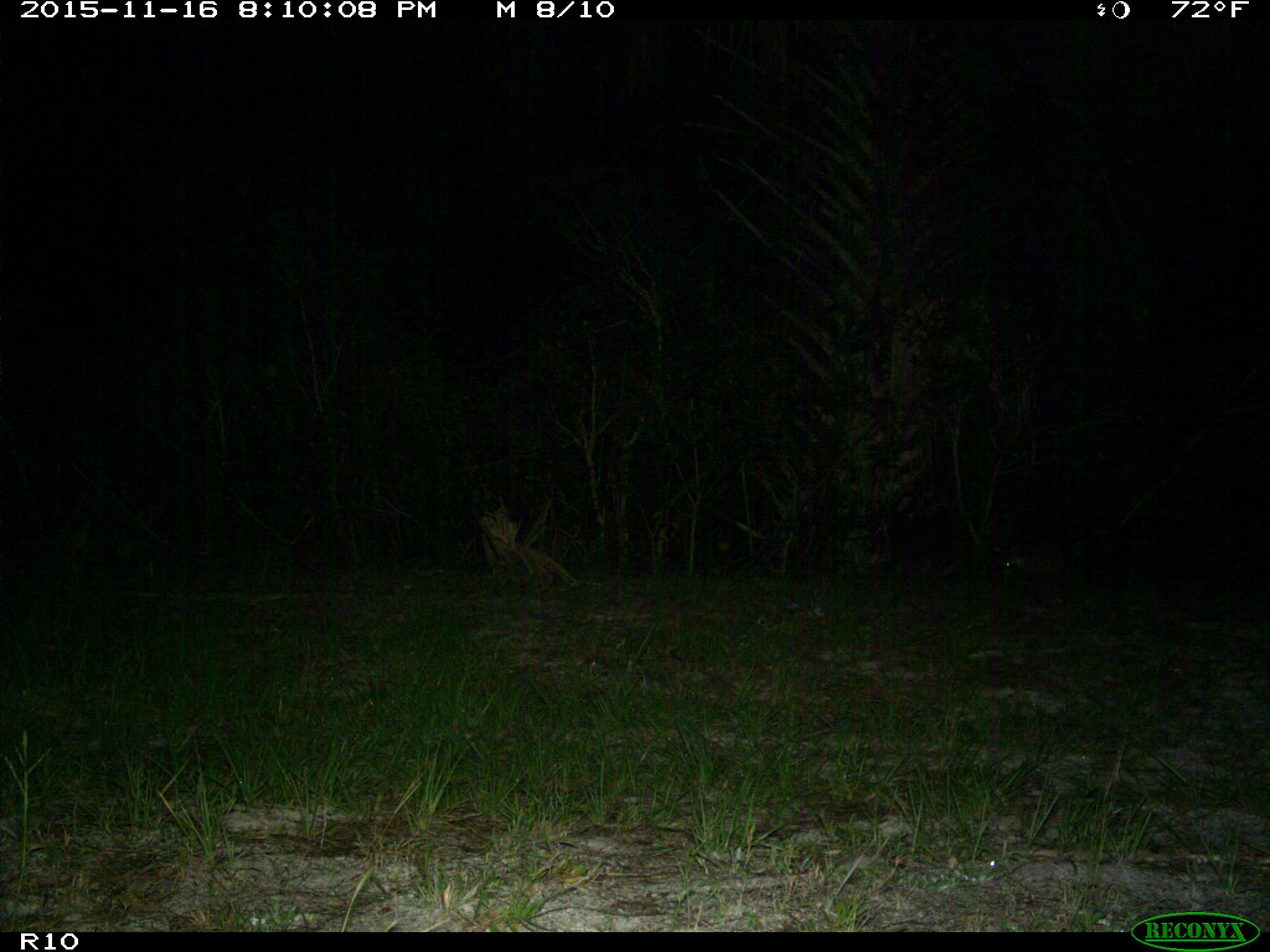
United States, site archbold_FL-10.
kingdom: Animalia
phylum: Chordata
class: Mammalia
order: Carnivora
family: Procyonidae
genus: Procyon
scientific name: Procyon lotor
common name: common raccoon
Procyon lotor (common raccoon).